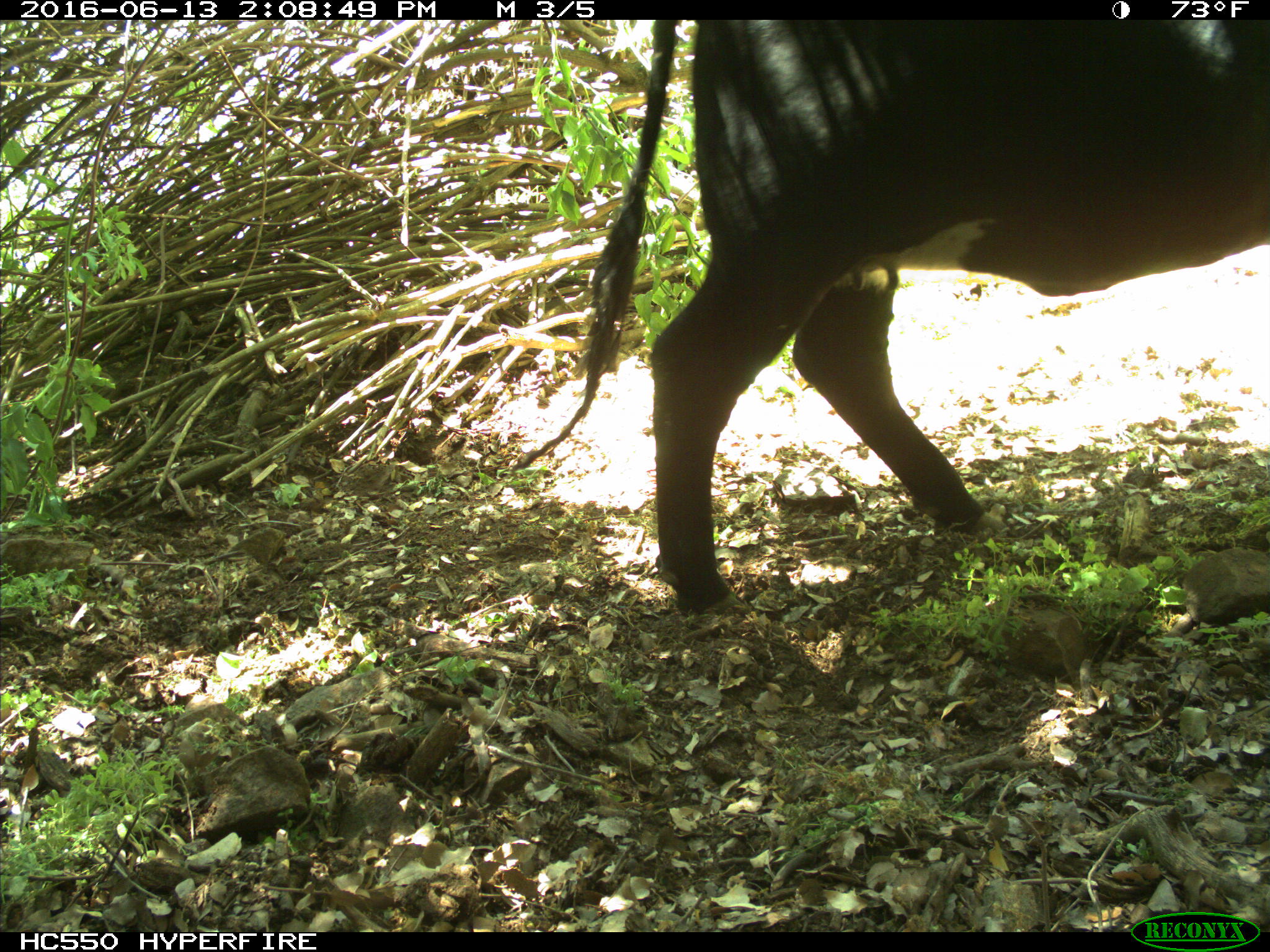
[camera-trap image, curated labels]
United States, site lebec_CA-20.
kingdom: Animalia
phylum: Chordata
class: Mammalia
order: Artiodactyla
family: Bovidae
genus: Bos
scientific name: Bos taurus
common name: domestic cow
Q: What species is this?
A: Bos taurus (domestic cow).